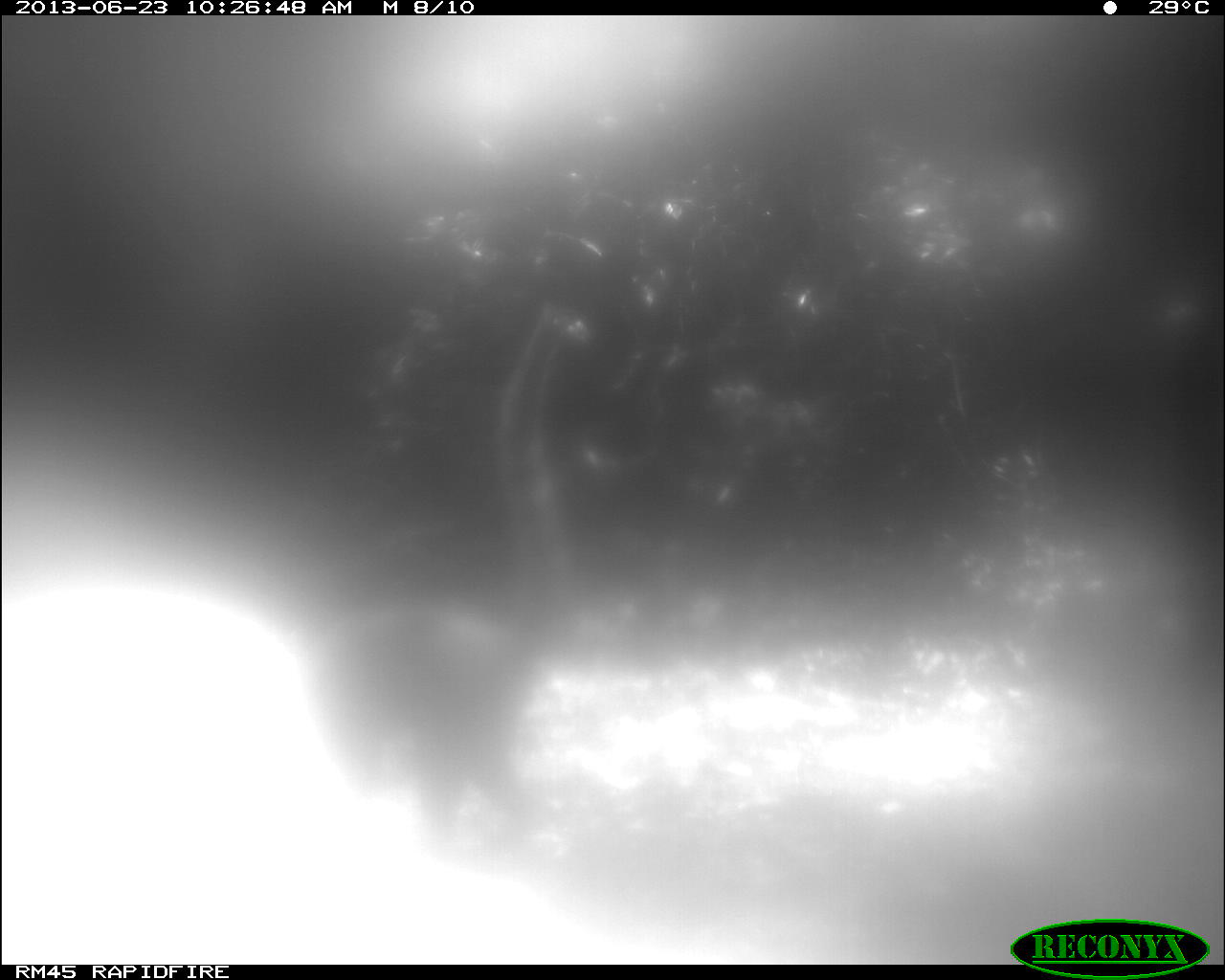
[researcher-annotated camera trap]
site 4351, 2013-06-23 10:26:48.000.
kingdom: Animalia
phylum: Chordata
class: Mammalia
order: Carnivora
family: Procyonidae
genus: Nasua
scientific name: Nasua narica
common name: white-nosed coati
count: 1